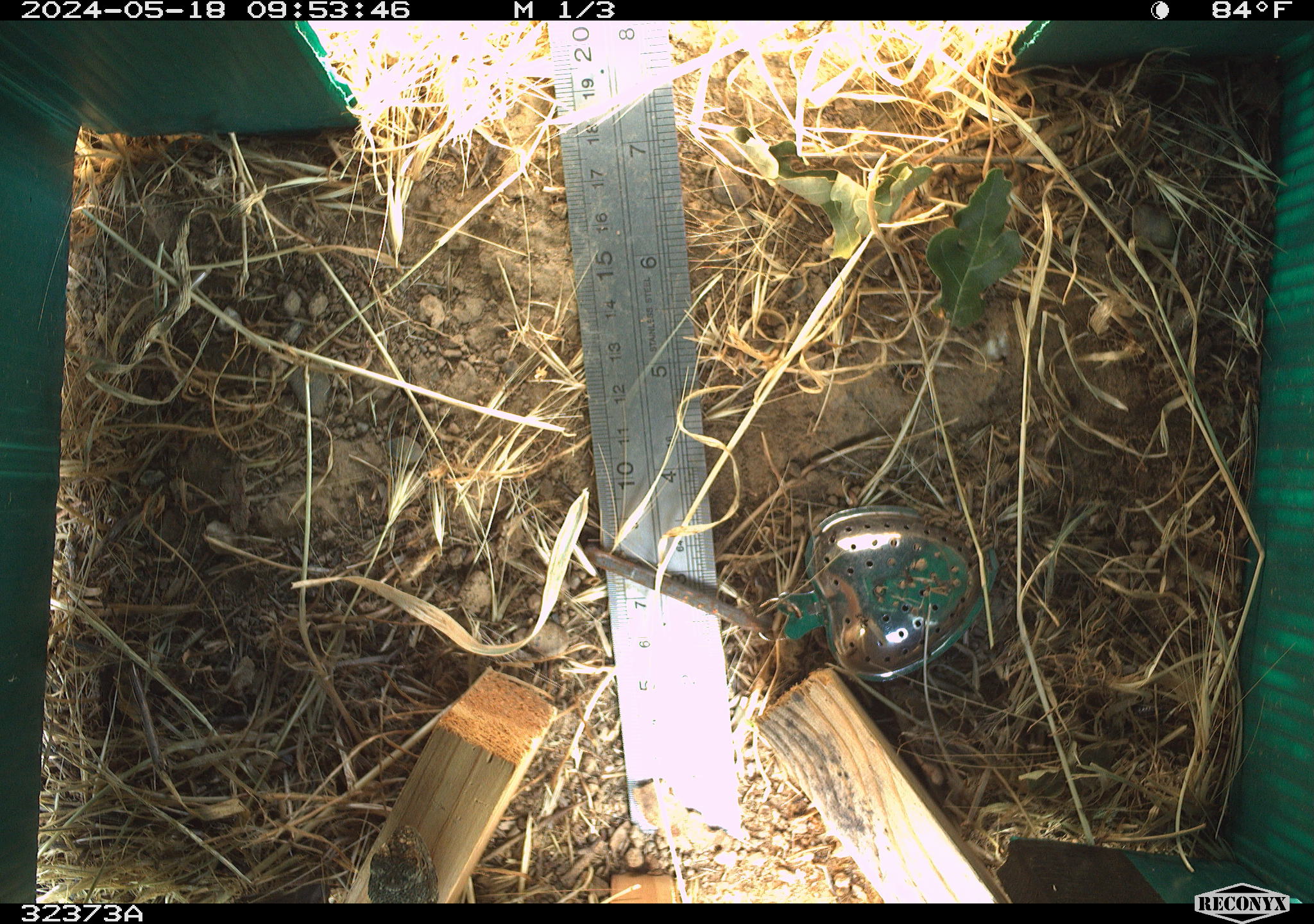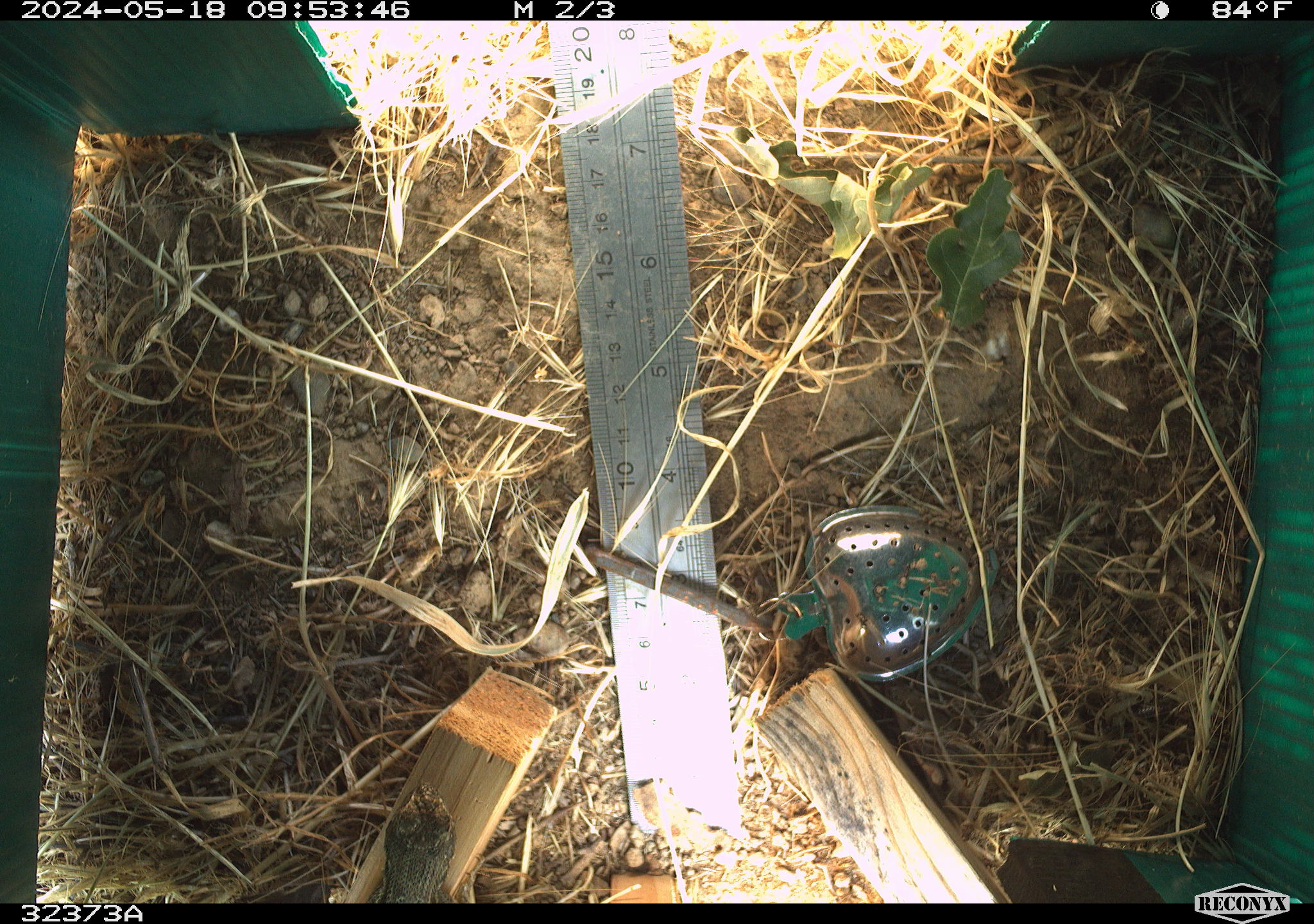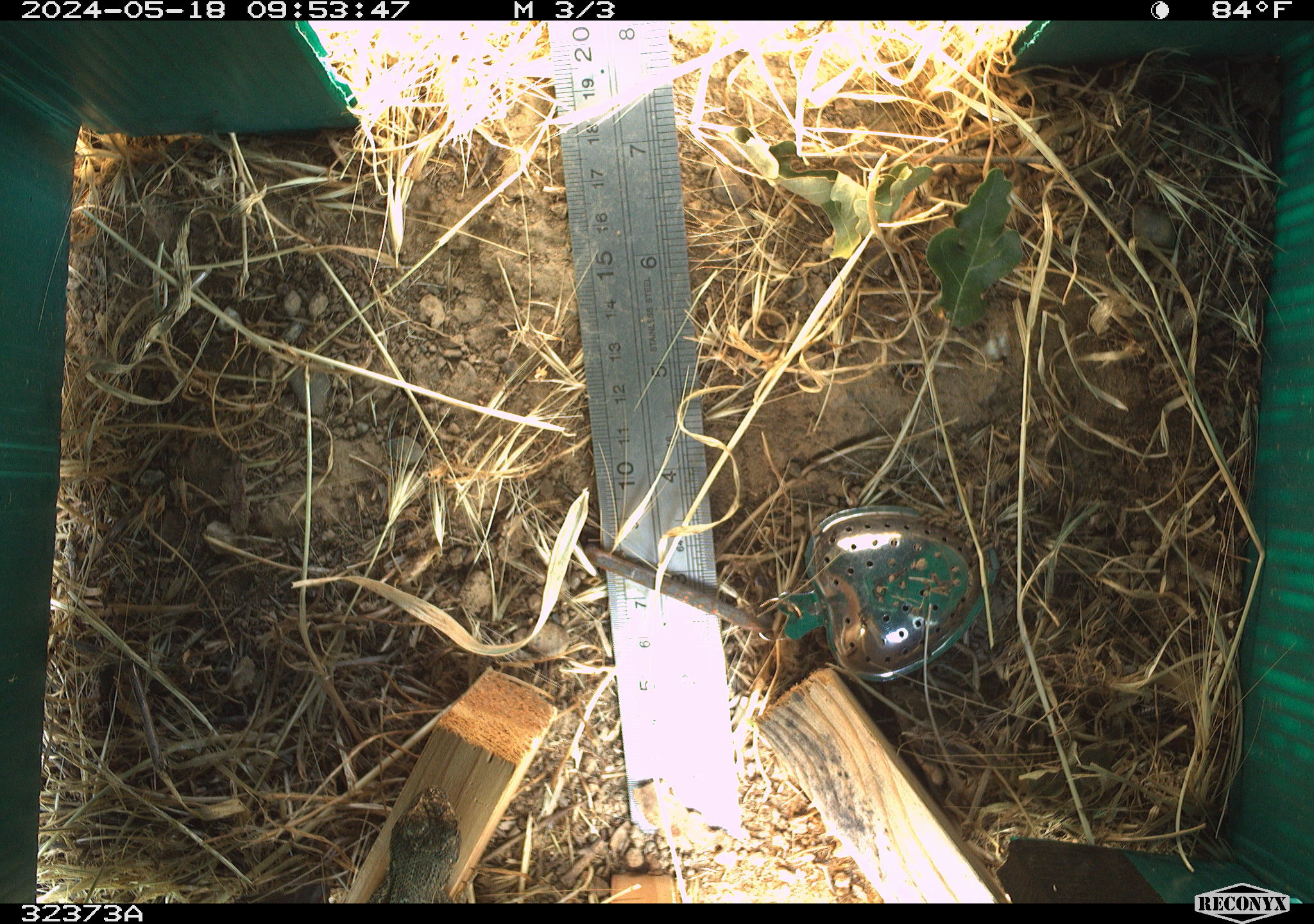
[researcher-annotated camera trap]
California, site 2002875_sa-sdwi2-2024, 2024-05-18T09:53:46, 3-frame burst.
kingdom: Animalia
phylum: Chordata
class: Reptilia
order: Squamata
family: Phrynosomatidae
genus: Sceloporus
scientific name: Sceloporus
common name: spiny lizards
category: sceloporus species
Sceloporus species (spiny lizards) (Sceloporus).